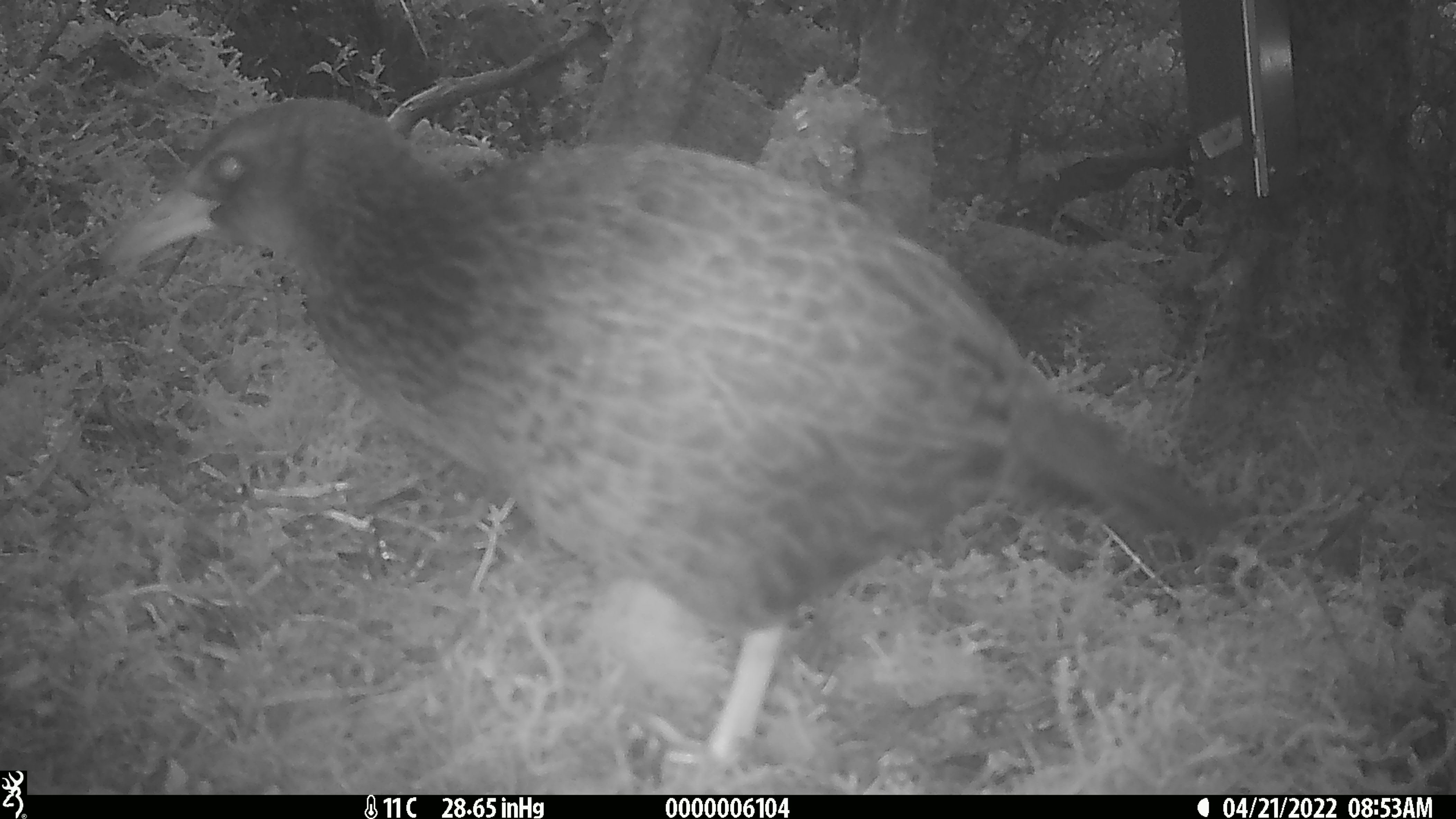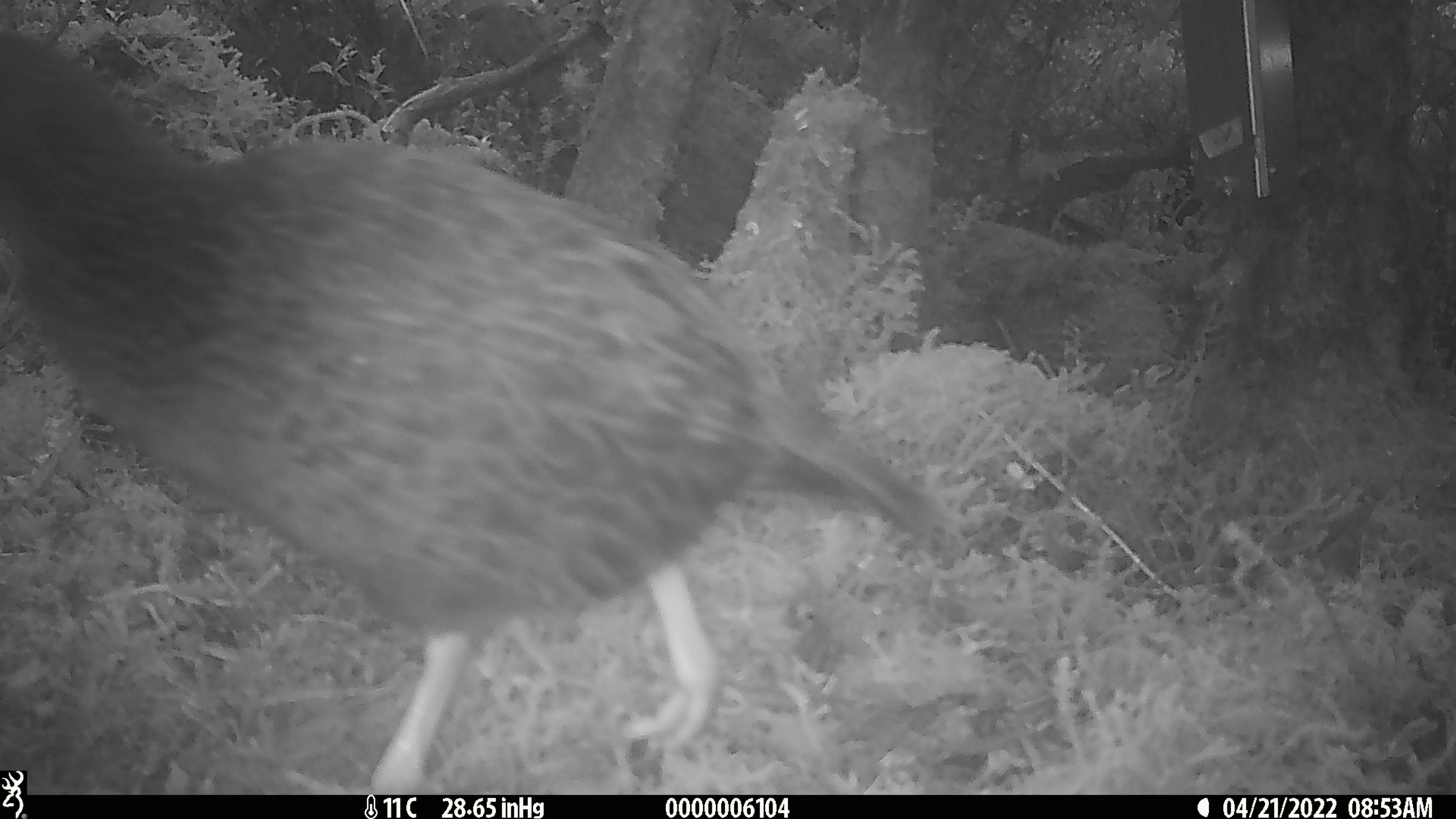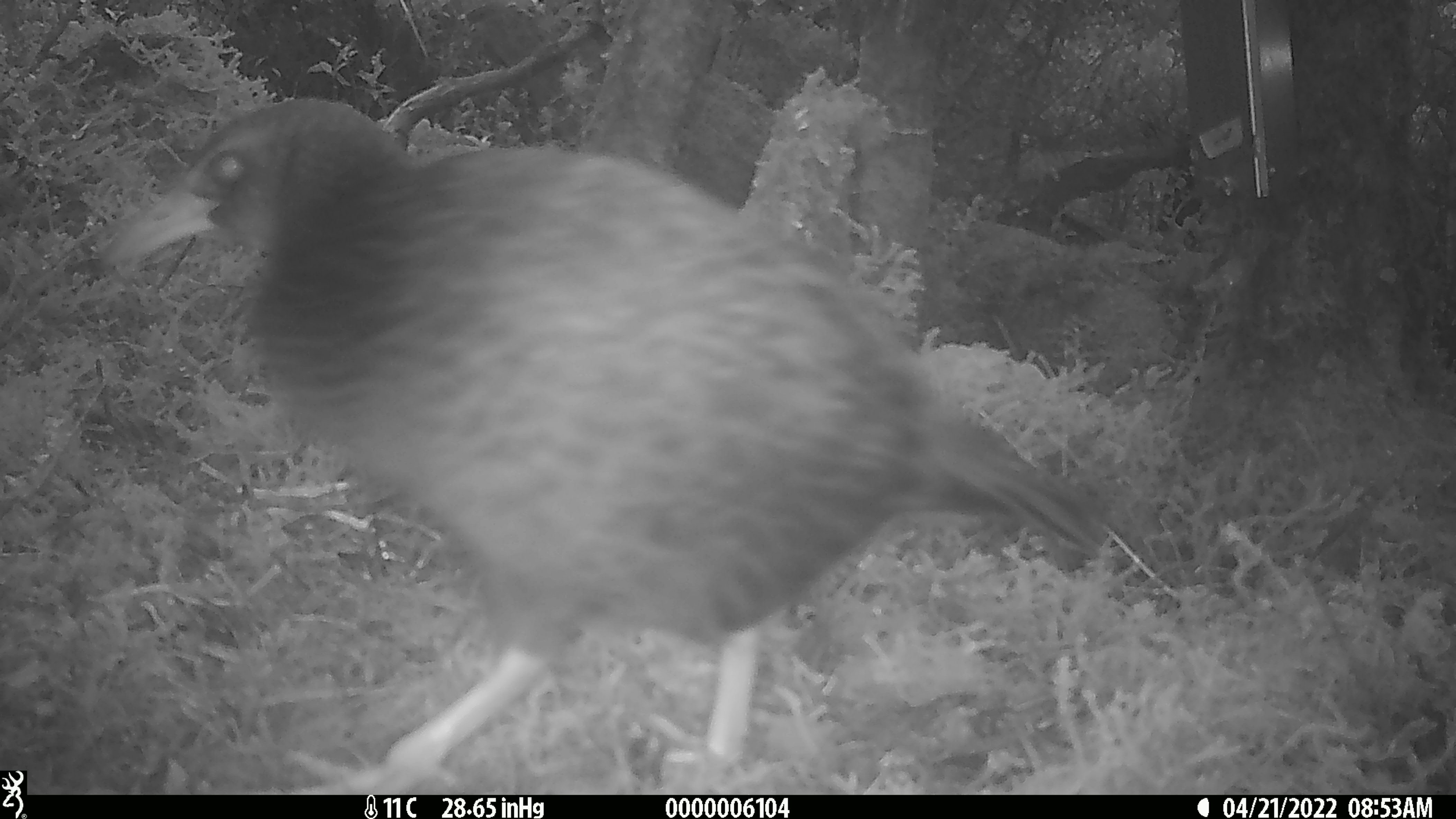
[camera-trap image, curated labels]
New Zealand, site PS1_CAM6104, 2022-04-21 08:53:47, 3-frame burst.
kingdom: Animalia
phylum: Chordata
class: Aves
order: Gruiformes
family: Rallidae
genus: Gallirallus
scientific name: Gallirallus australis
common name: weka